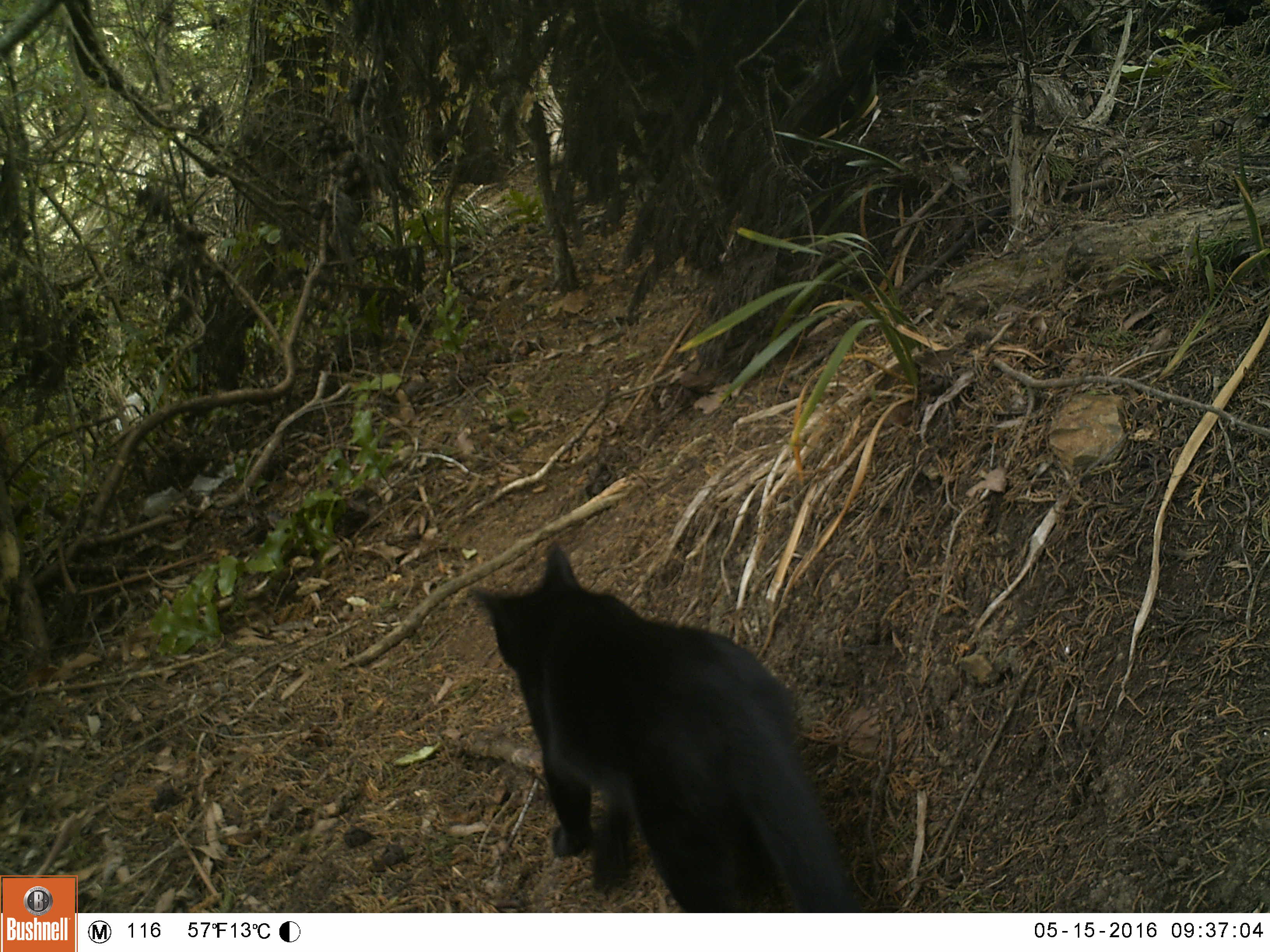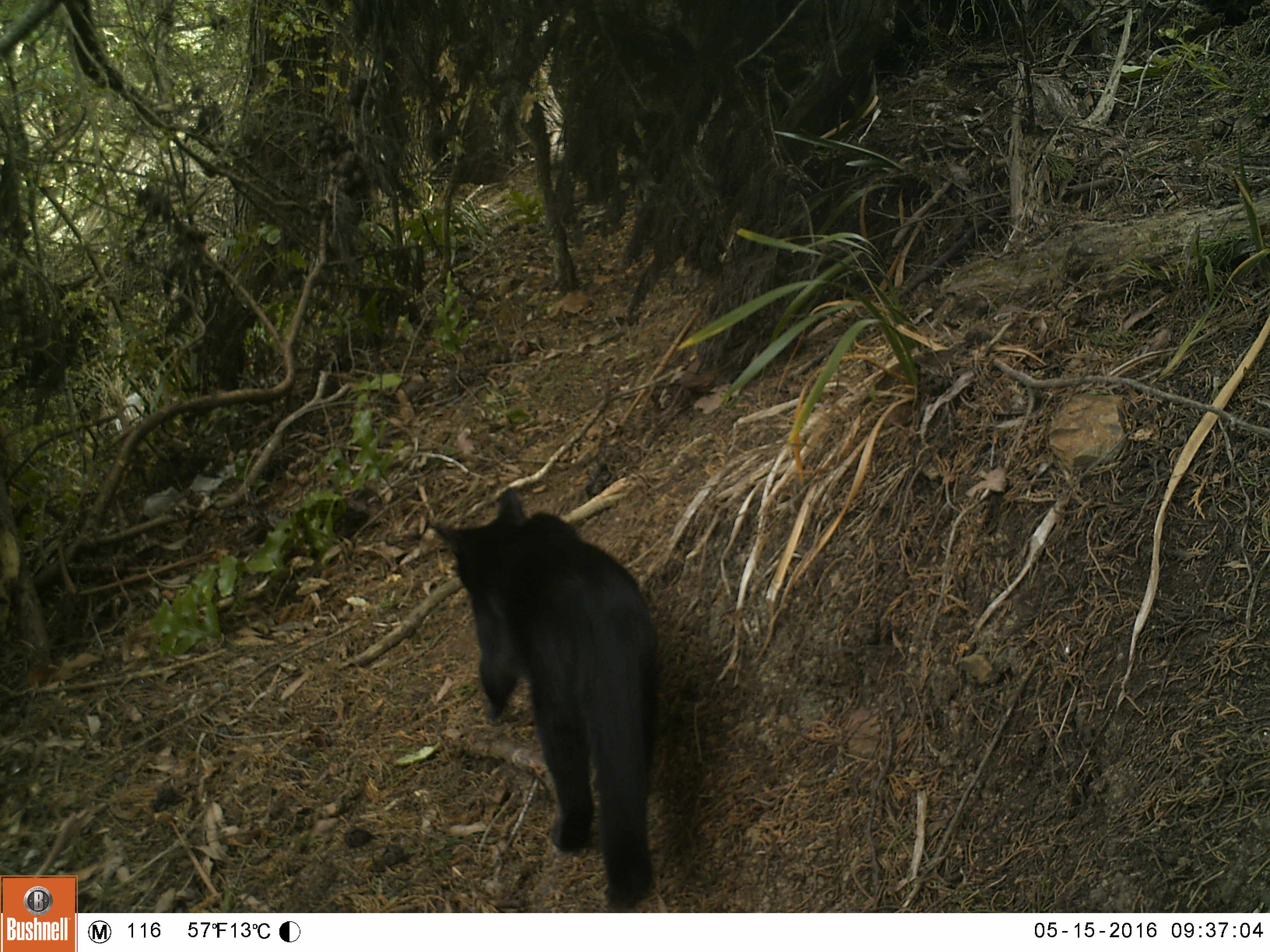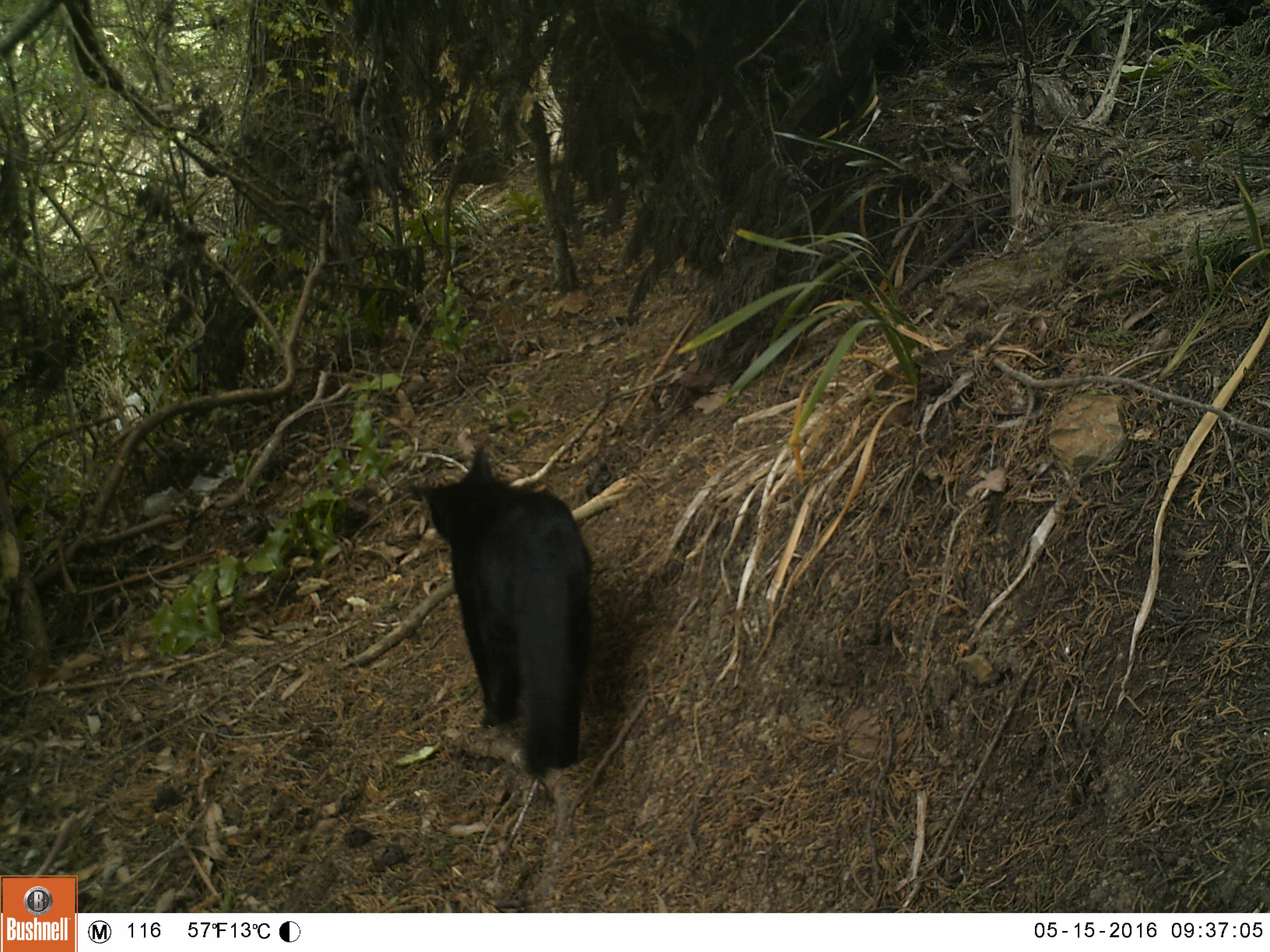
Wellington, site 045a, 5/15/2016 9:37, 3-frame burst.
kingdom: Animalia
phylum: Chordata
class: Mammalia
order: Carnivora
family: Felidae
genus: Felis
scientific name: Felis catus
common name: cat